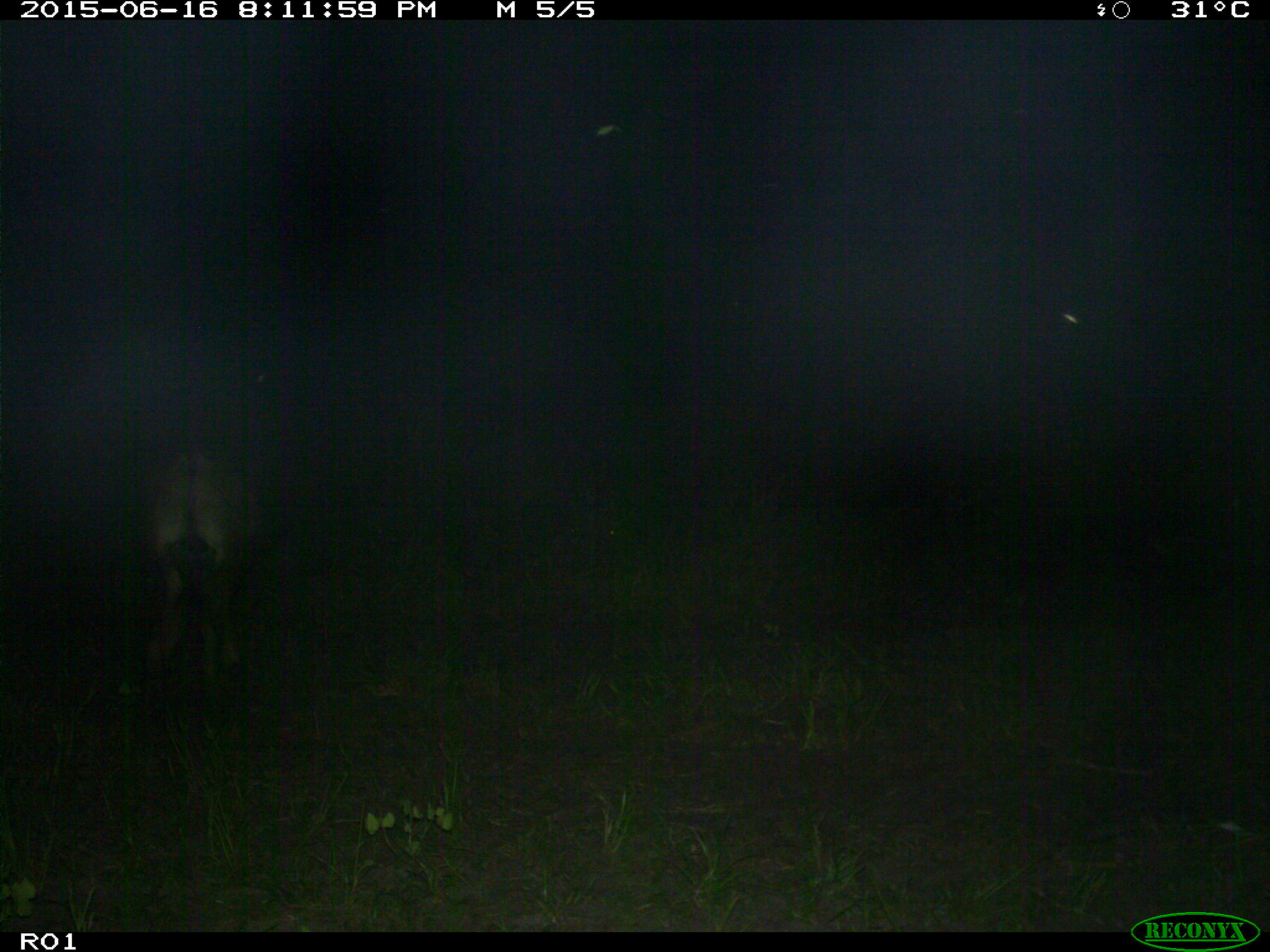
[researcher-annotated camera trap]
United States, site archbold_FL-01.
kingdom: Animalia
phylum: Chordata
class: Mammalia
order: Artiodactyla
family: Bovidae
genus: Bos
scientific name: Bos taurus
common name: domestic cow